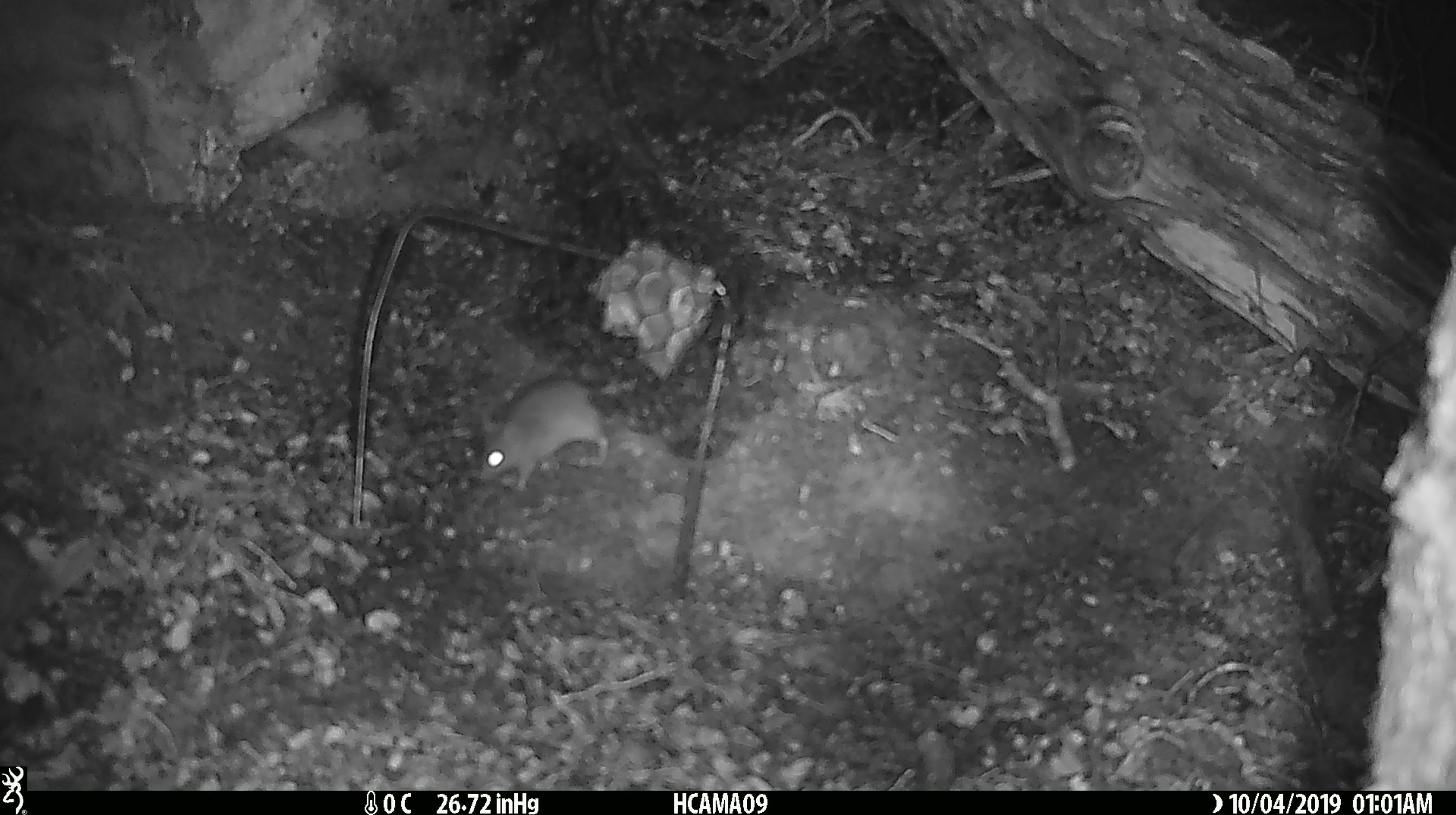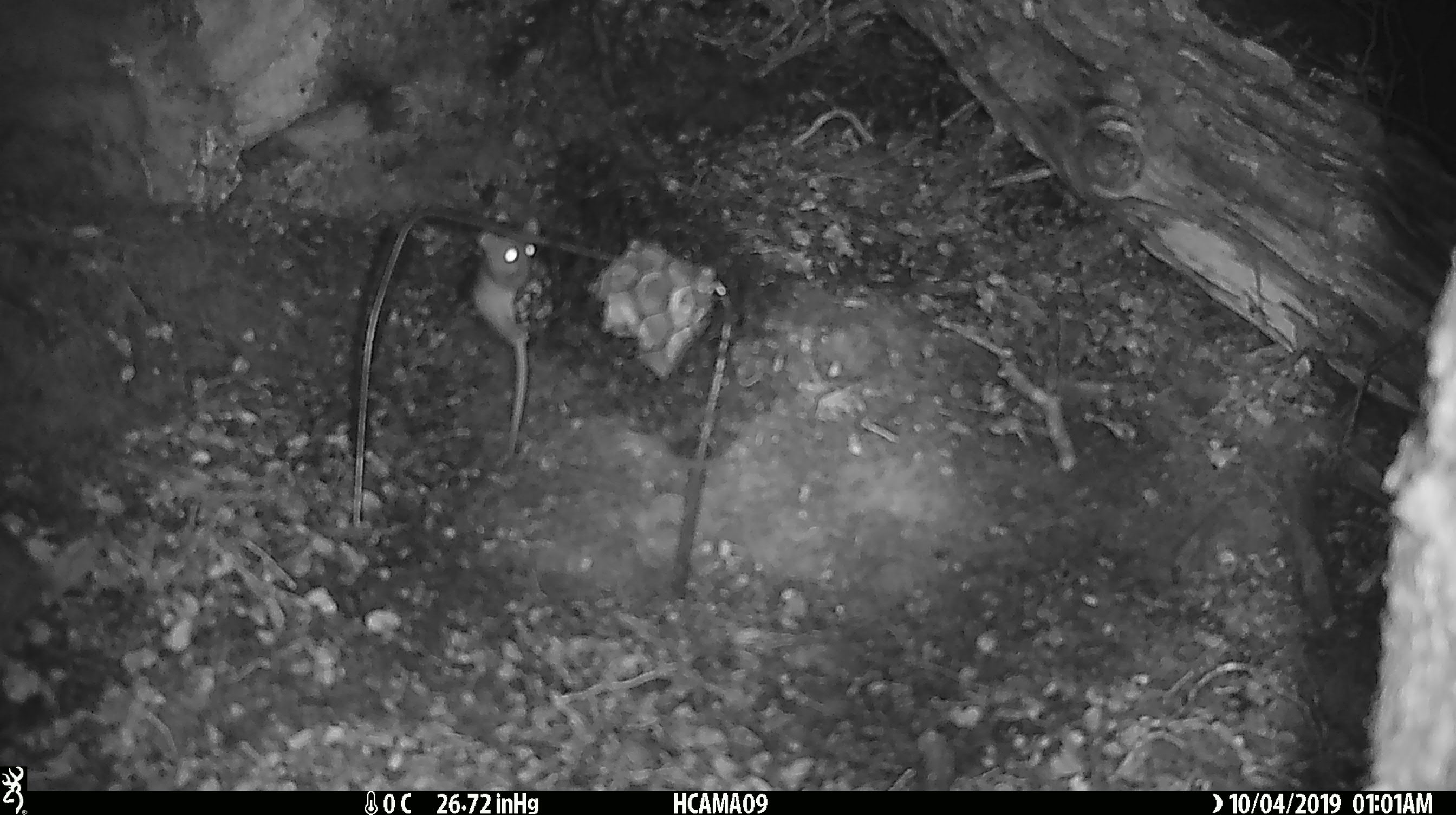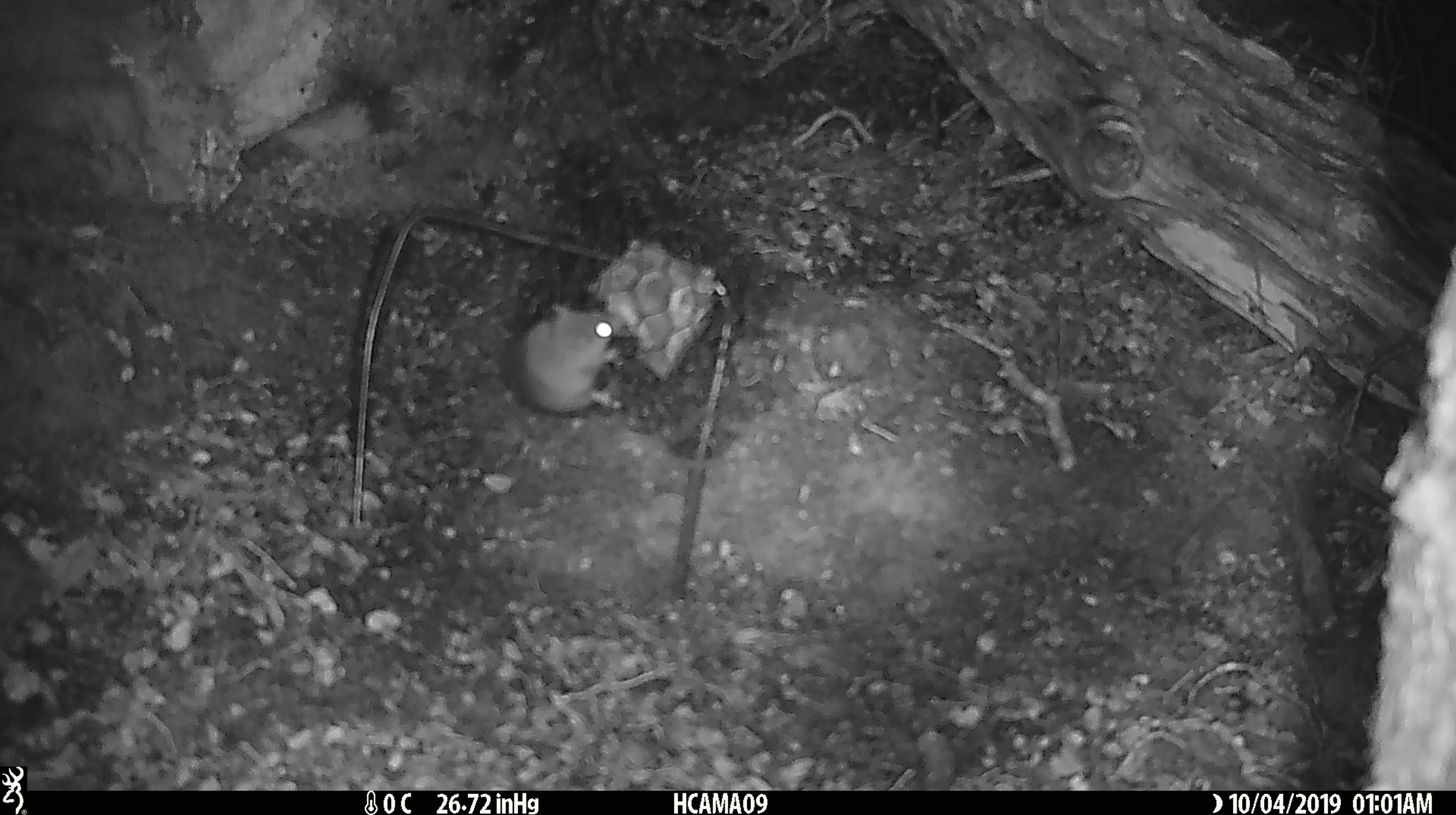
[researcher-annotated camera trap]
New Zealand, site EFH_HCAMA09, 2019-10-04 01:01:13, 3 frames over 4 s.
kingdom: Animalia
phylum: Chordata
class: Mammalia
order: Rodentia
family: Muridae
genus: Mus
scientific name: Mus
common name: mouse